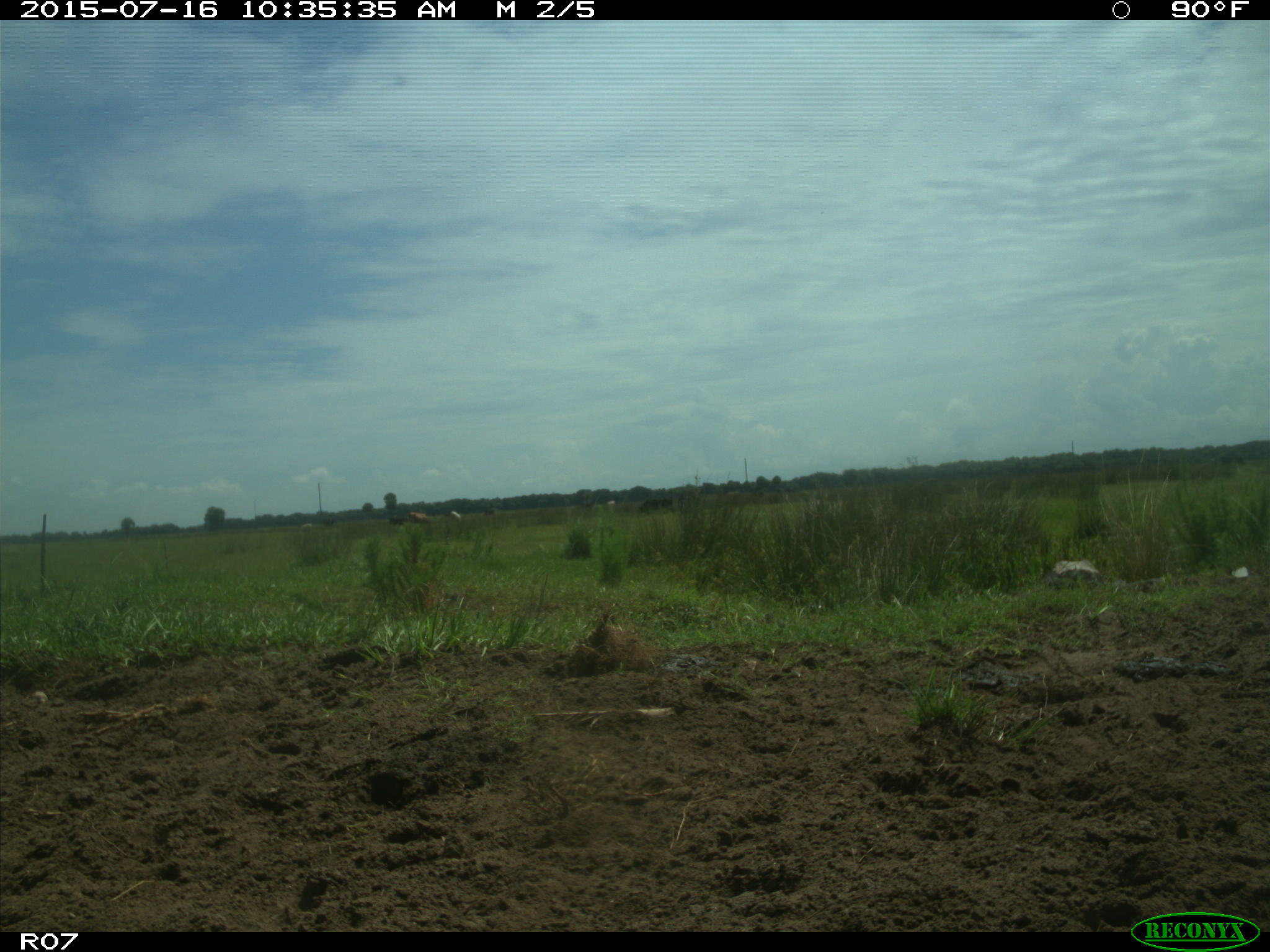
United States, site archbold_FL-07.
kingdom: Animalia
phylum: Chordata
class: Mammalia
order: Artiodactyla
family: Bovidae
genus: Bos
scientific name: Bos taurus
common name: domestic cow